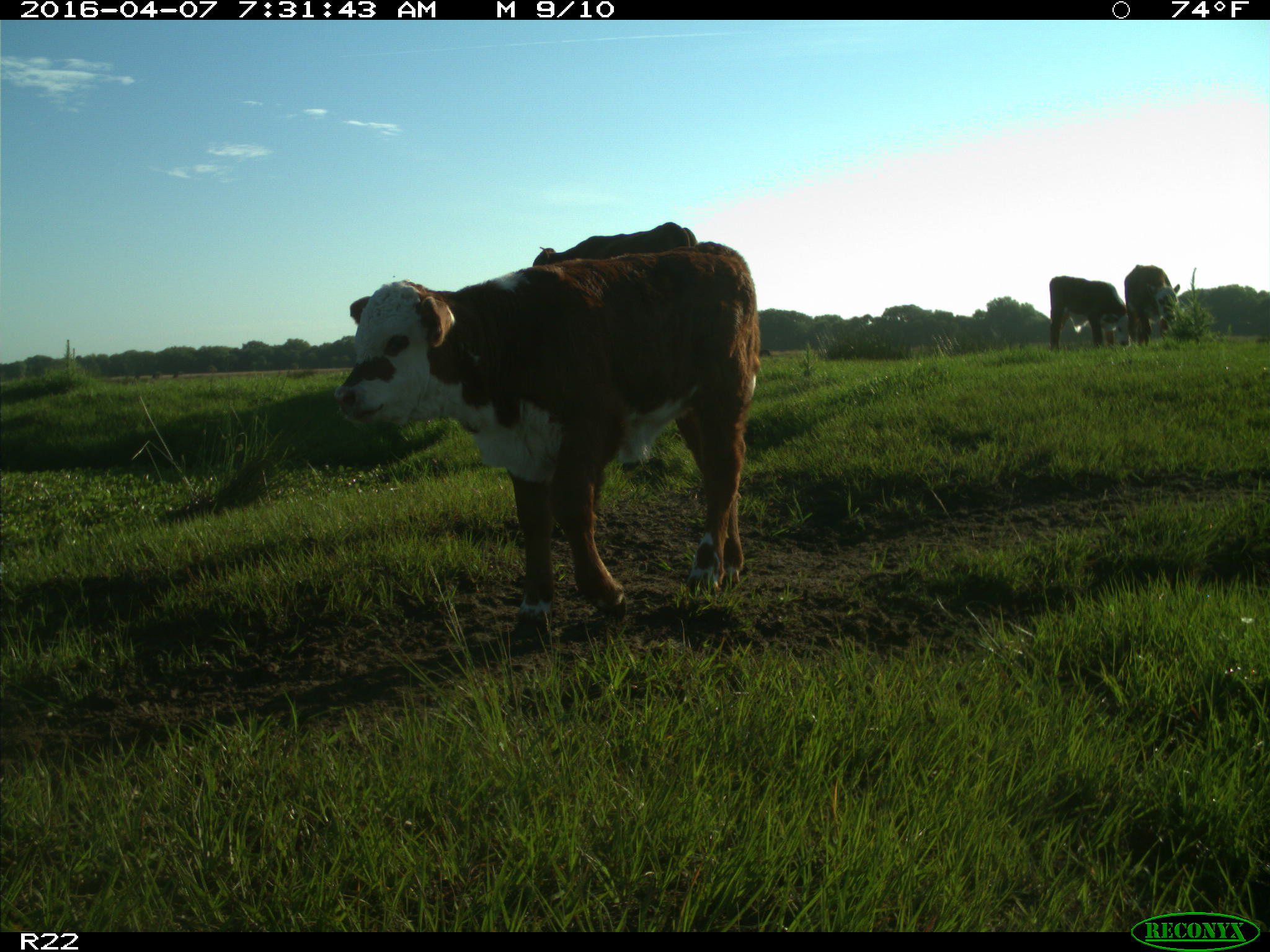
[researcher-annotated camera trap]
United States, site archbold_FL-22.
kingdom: Animalia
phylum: Chordata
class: Mammalia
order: Artiodactyla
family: Bovidae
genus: Bos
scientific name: Bos taurus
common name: domestic cow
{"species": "Bos taurus (domestic cow)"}